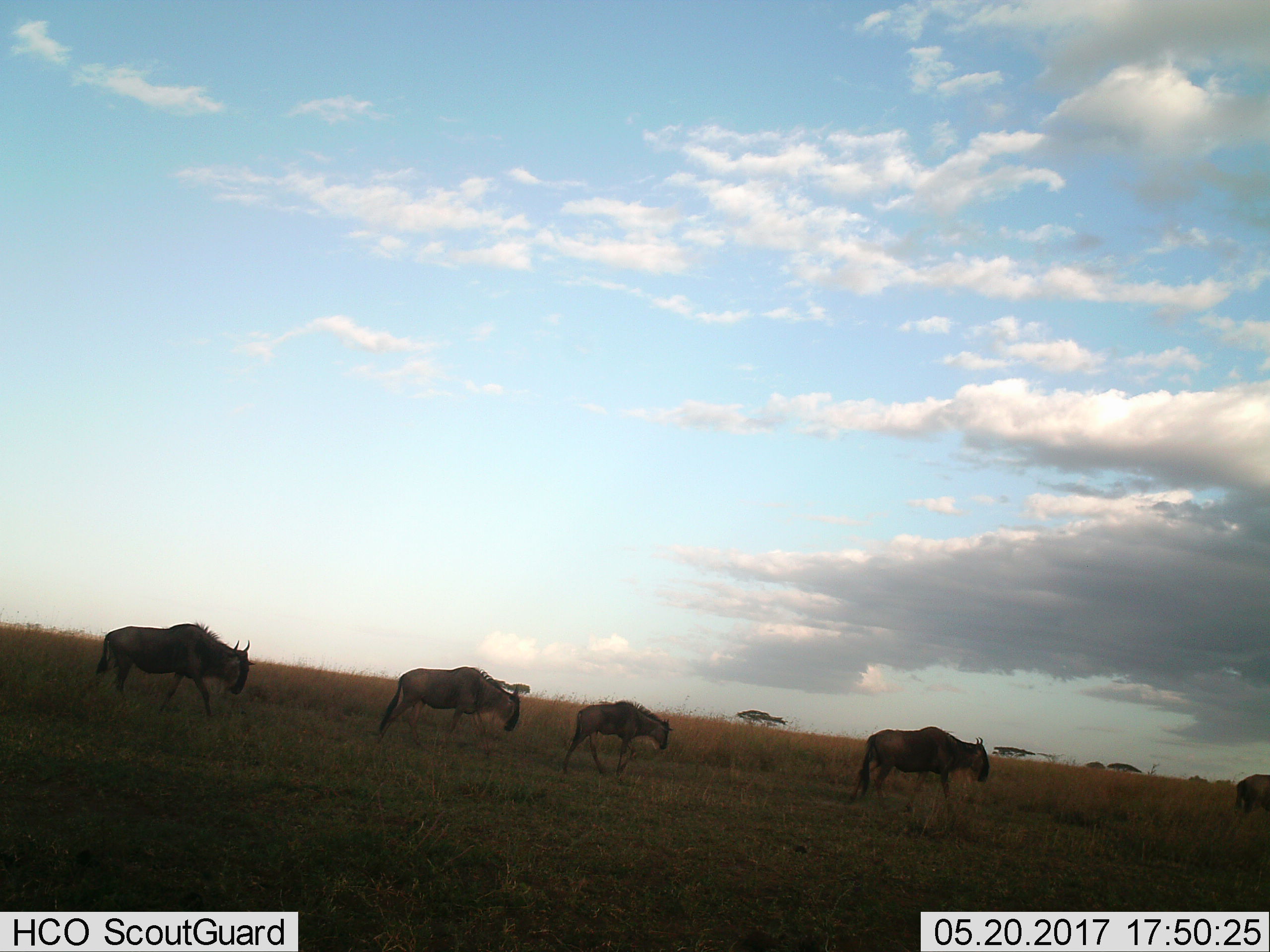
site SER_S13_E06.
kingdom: Animalia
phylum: Chordata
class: Mammalia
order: Artiodactyla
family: Bovidae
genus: Connochaetes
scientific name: Connochaetes taurinus taurinus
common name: blue wildebeest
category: wildebeestblue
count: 5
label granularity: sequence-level